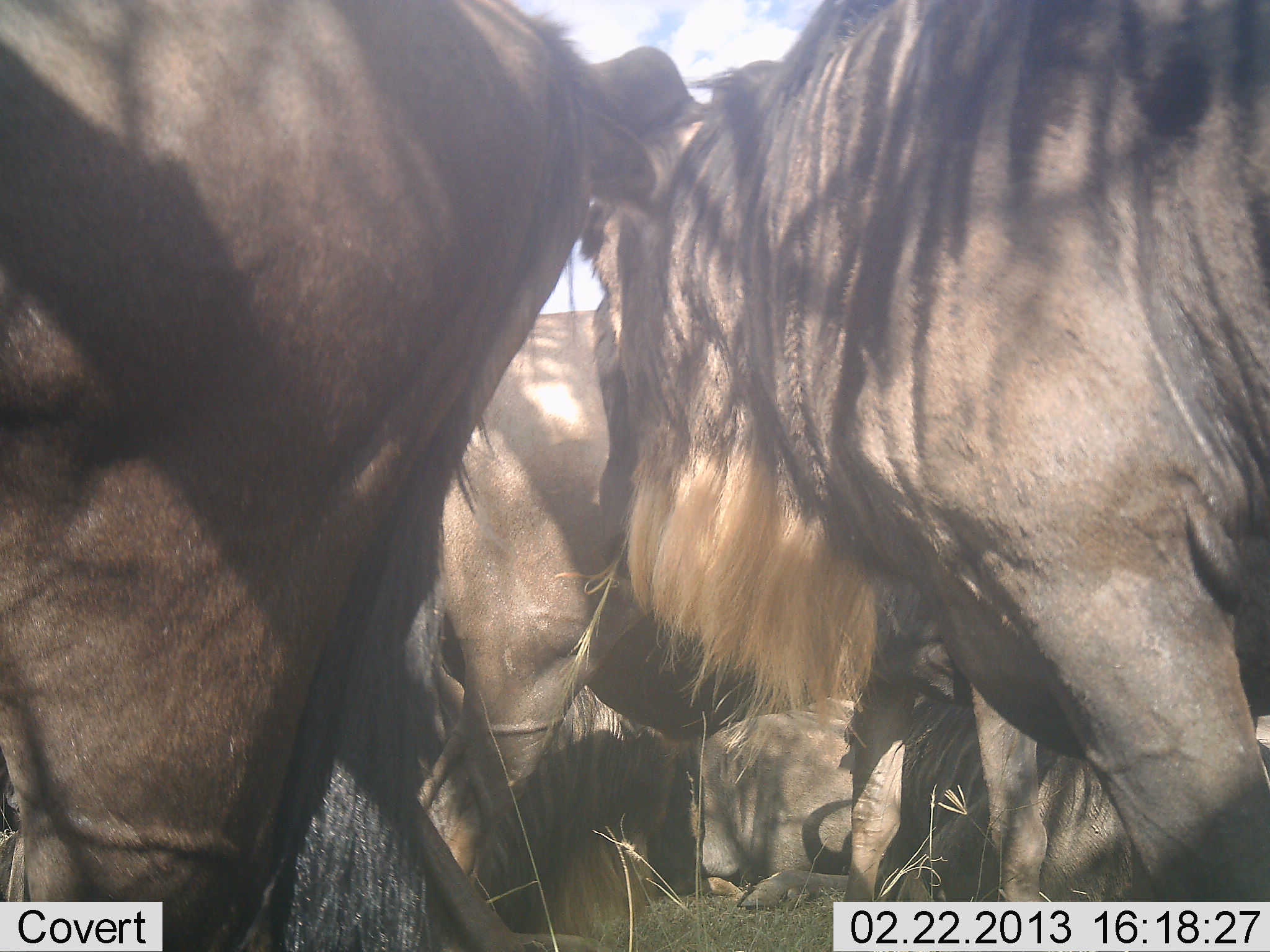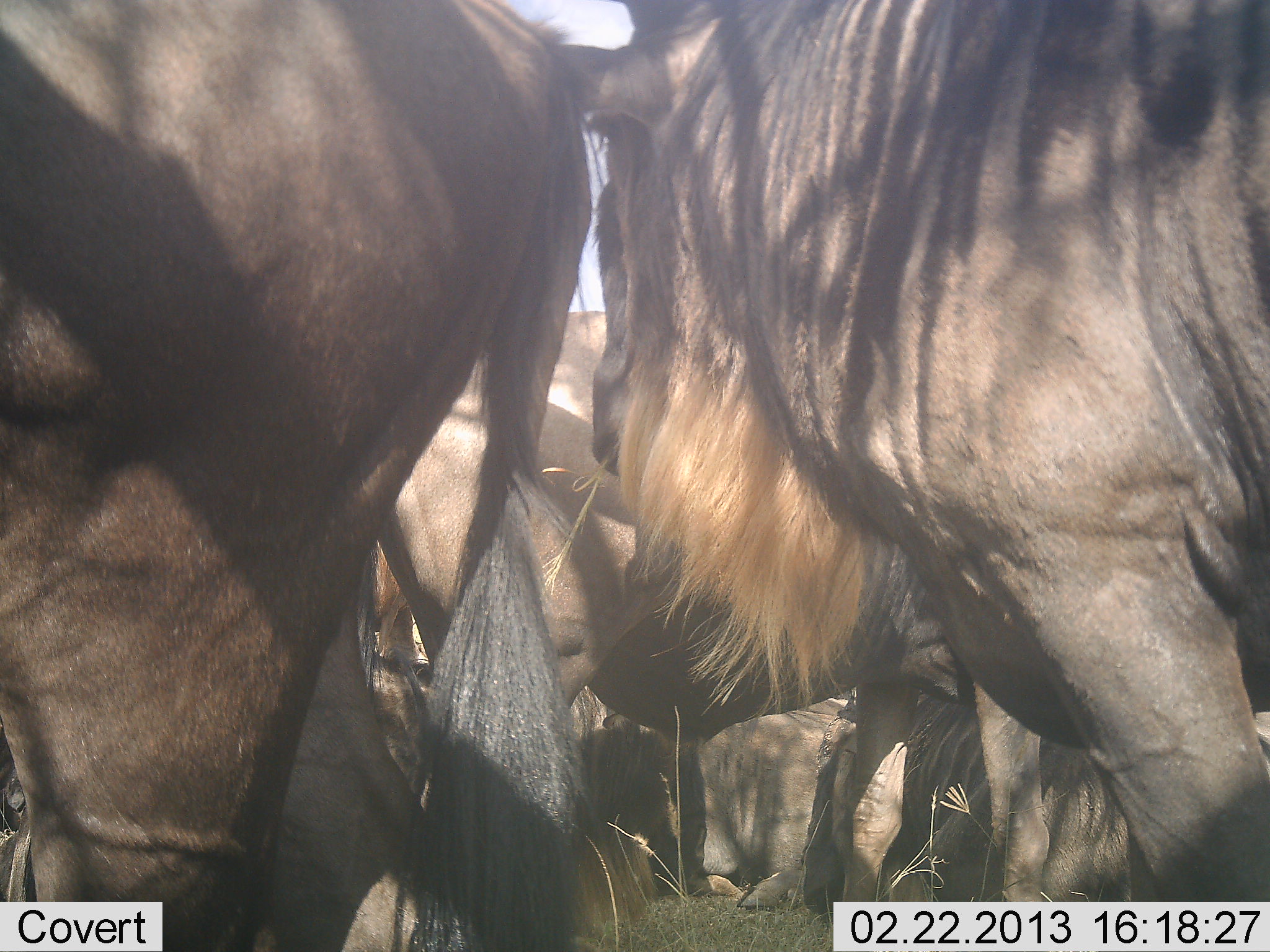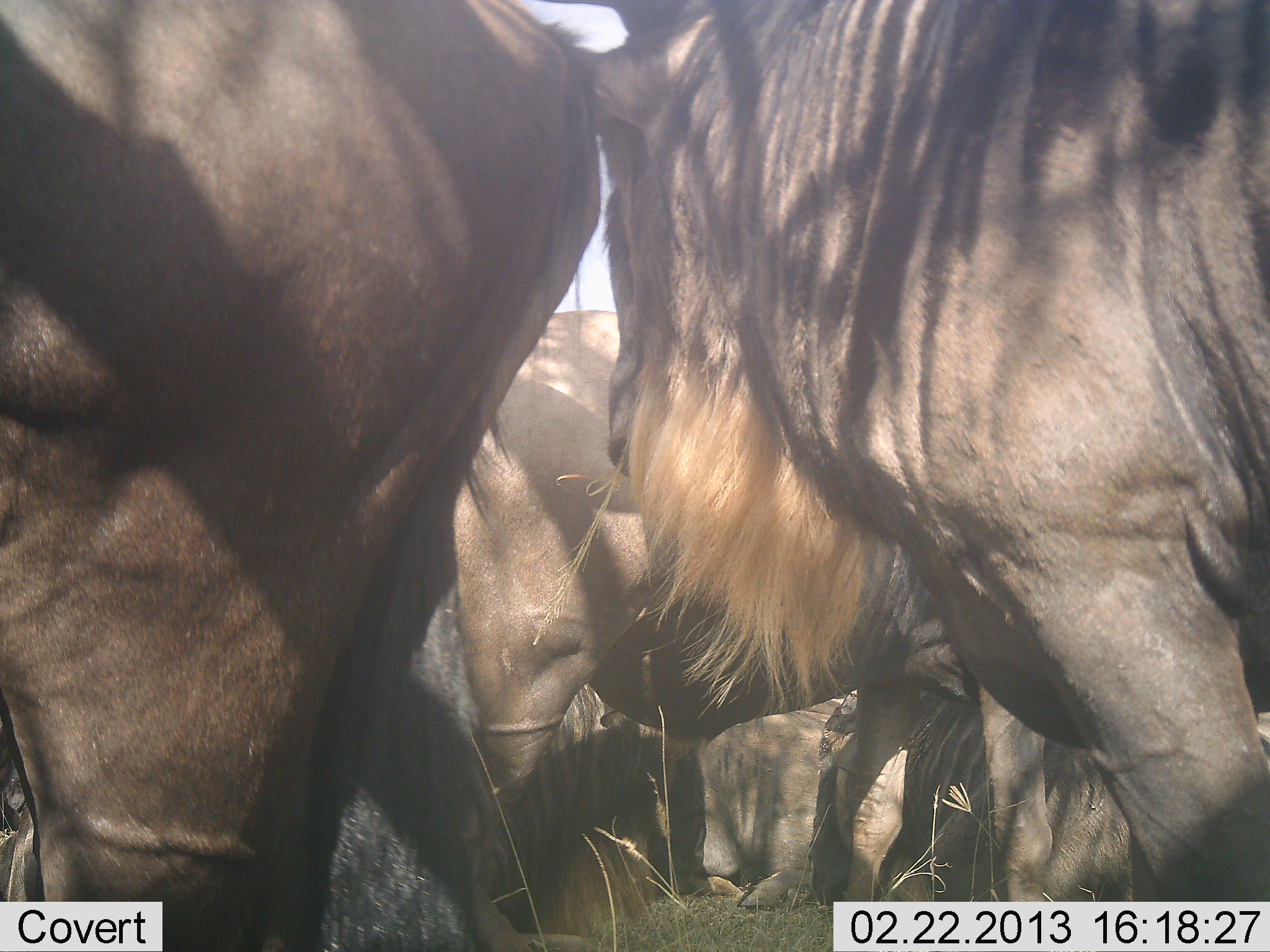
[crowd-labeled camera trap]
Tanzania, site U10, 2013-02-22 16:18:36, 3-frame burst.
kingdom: Animalia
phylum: Chordata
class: Mammalia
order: Artiodactyla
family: Bovidae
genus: Connochaetes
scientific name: Connochaetes taurinus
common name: blue wildebeest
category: wildebeest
Wildebeest (blue wildebeest) (Connochaetes taurinus), count 5. Behavior (volunteer vote fractions): standing 72%, resting 62%, moving 17%, interacting 23%. Young present (vote fraction): 0%. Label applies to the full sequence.